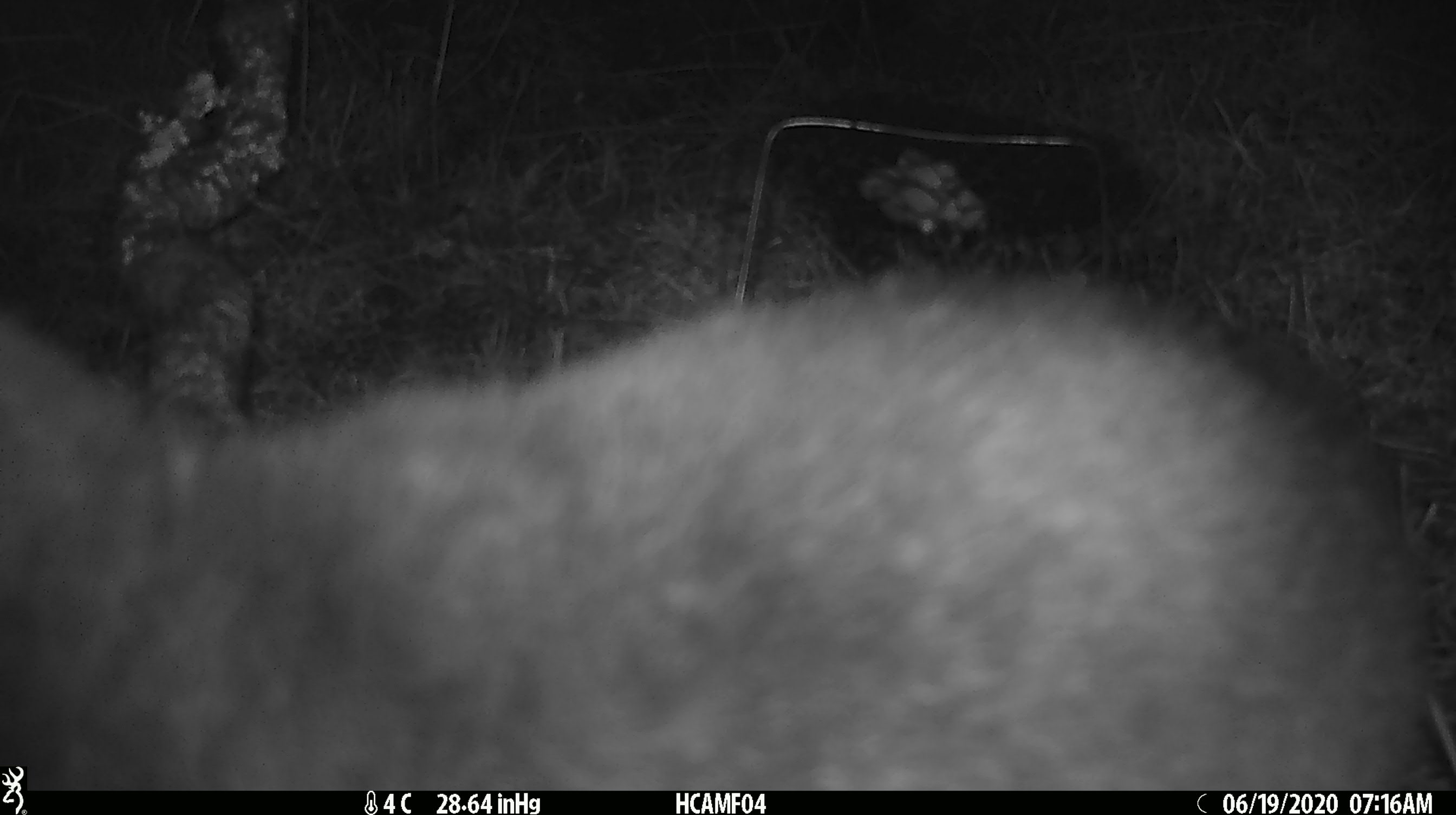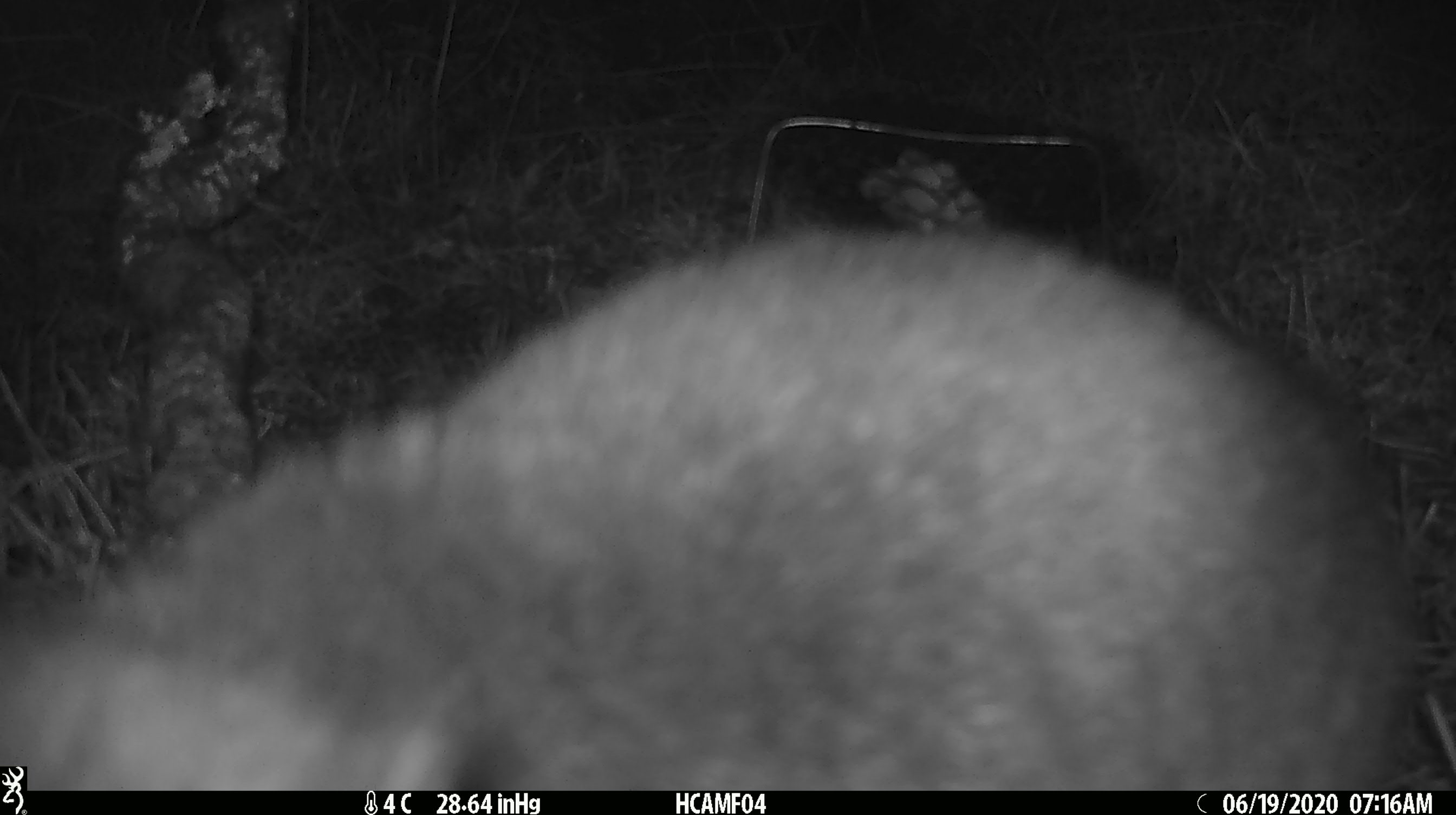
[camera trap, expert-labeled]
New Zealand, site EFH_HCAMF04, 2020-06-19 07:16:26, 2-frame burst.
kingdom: Animalia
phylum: Chordata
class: Mammalia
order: Carnivora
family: Felidae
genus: Felis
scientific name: Felis catus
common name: domestic cat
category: cat